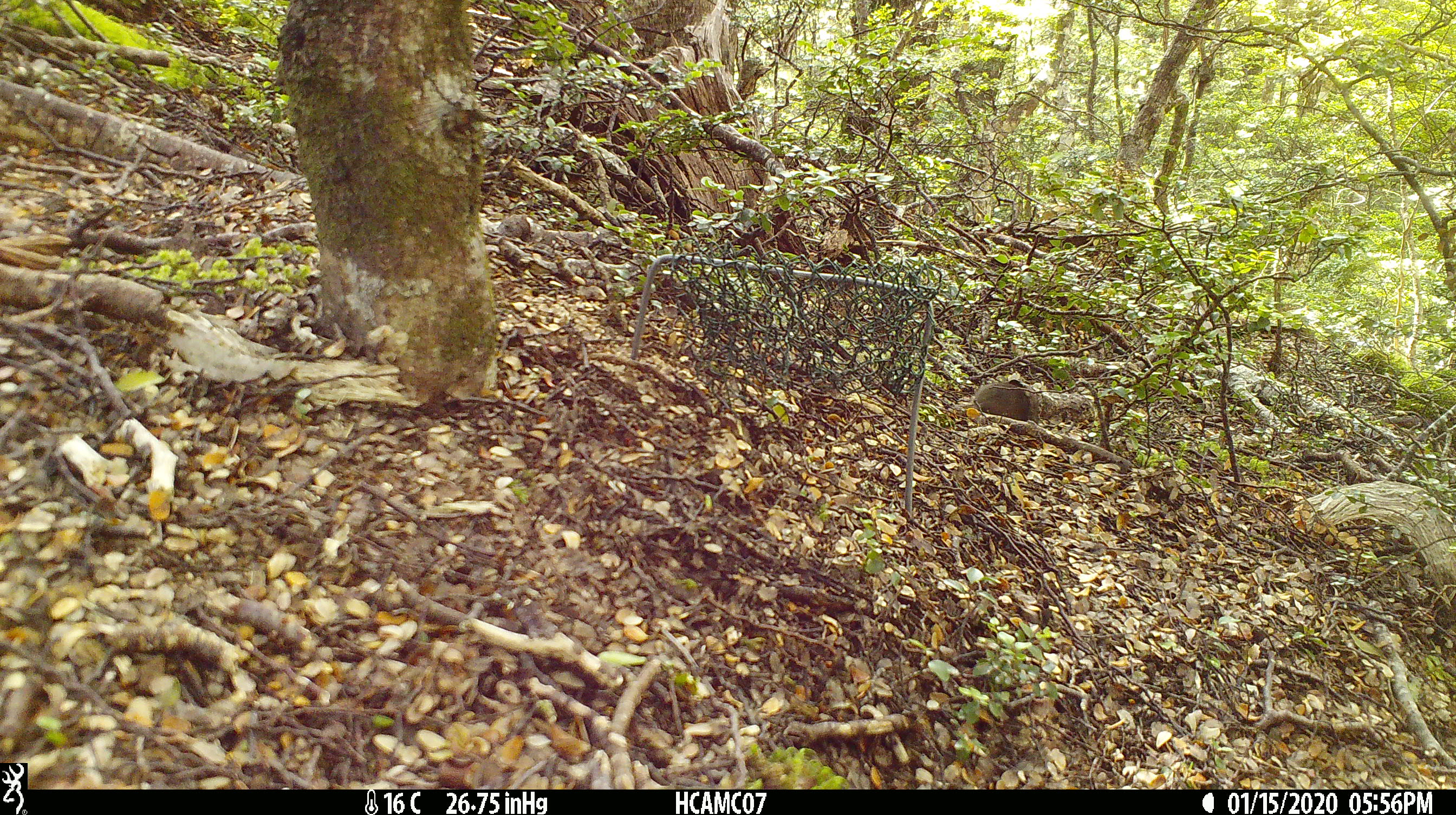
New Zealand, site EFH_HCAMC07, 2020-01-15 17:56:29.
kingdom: Animalia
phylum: Chordata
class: Mammalia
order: Rodentia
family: Muridae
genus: Mus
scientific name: Mus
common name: mouse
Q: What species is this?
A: Mouse (Mus).